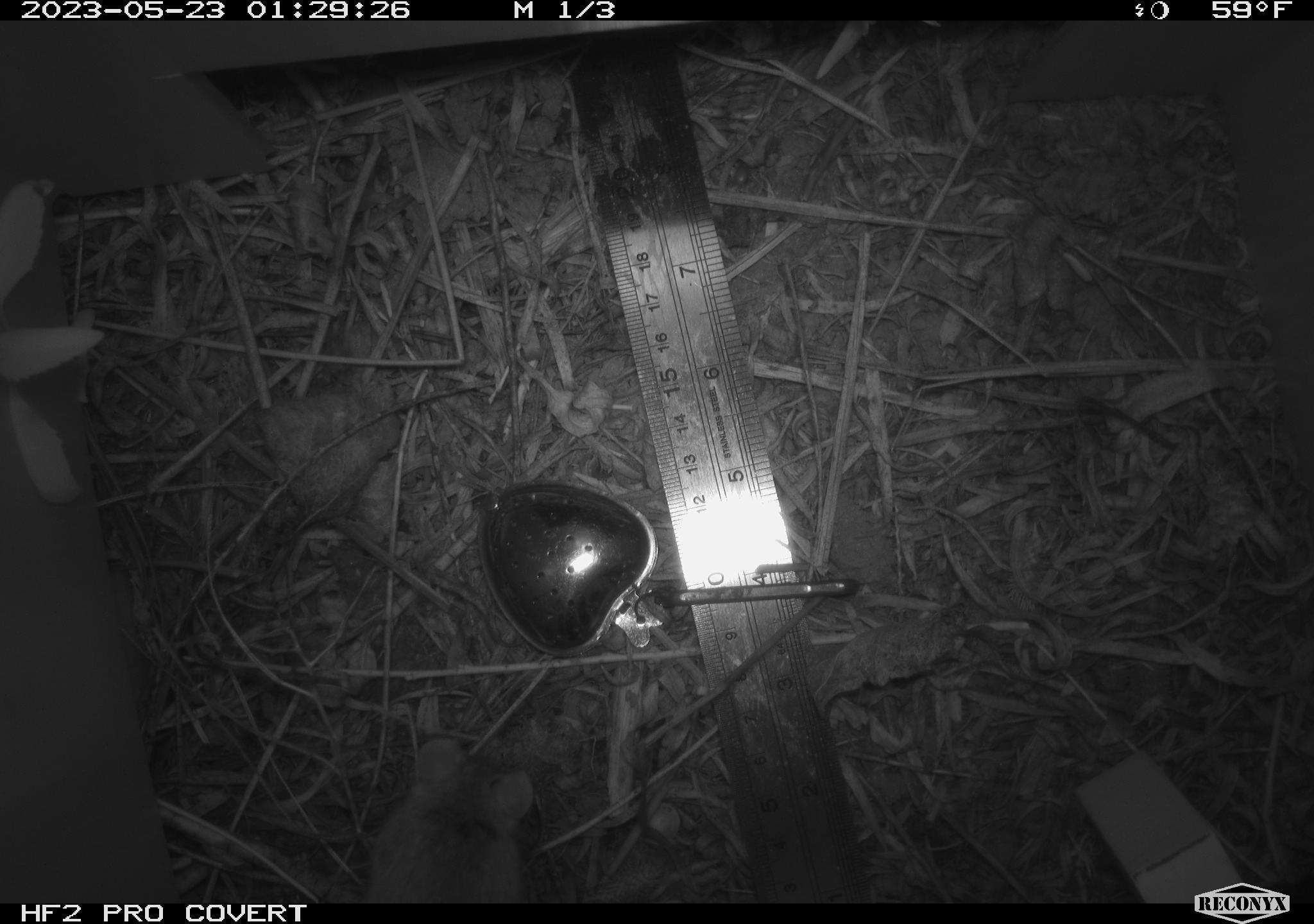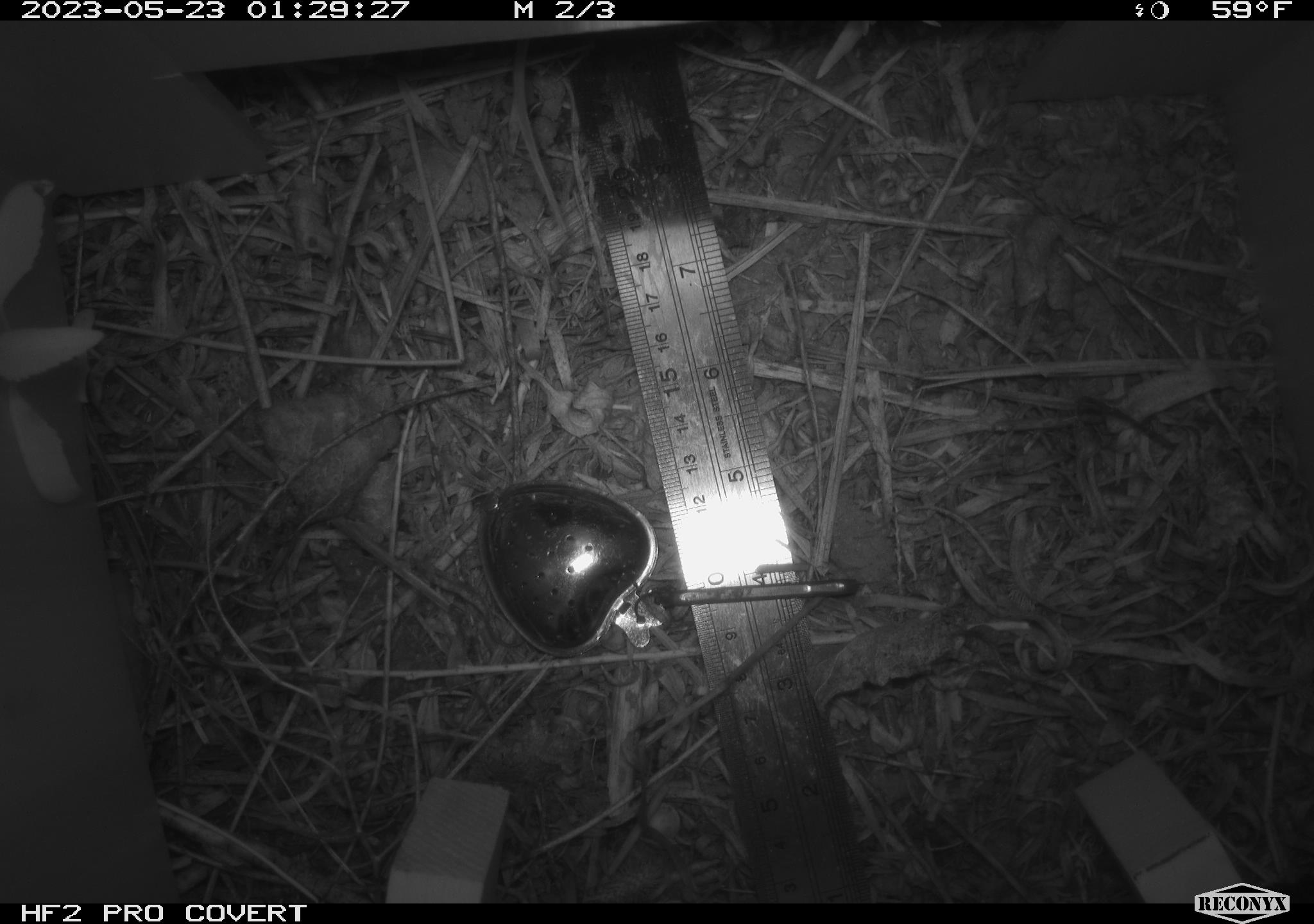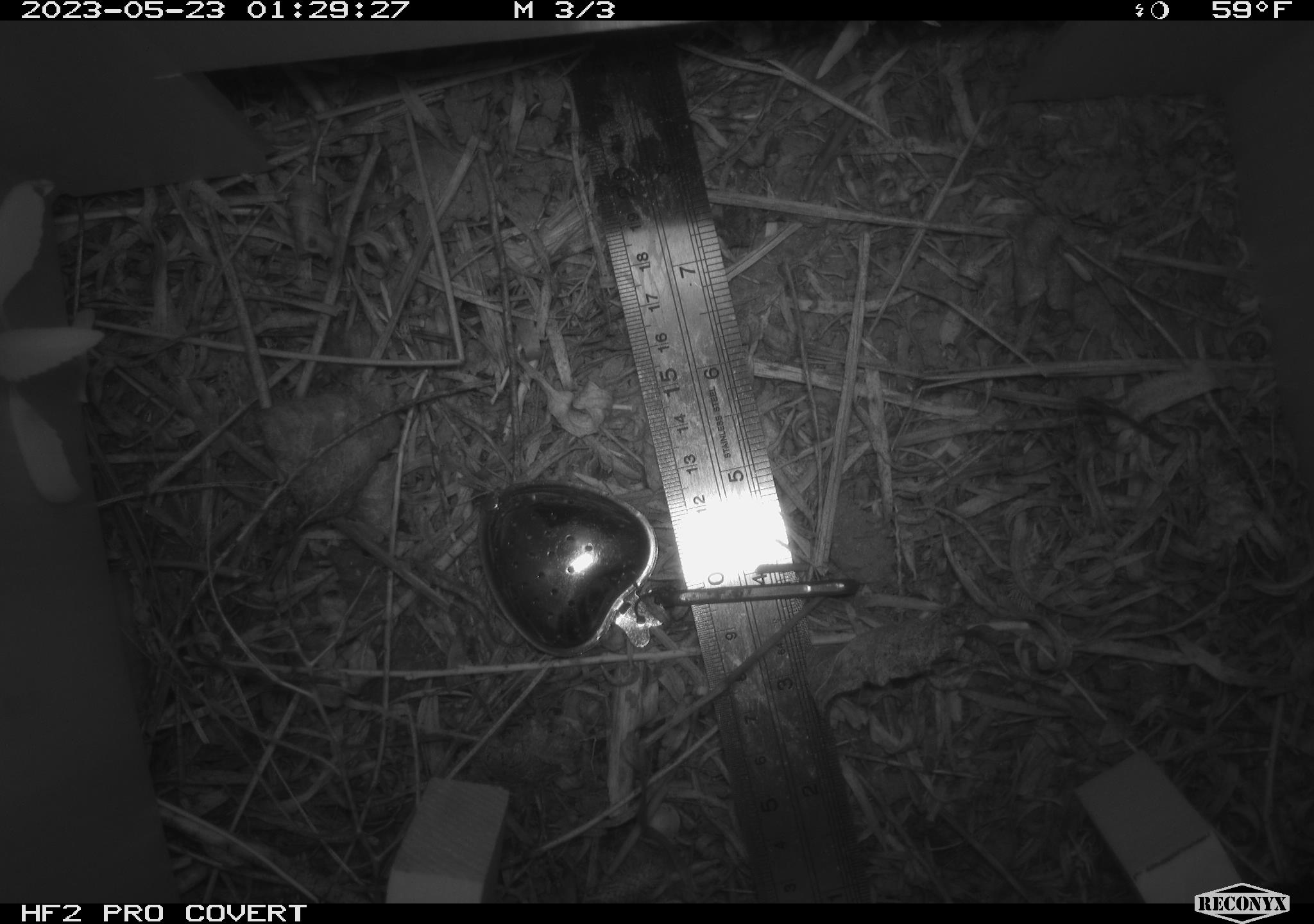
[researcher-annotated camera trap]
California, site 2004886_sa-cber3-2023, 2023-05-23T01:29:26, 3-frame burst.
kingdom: Animalia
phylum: Chordata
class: Mammalia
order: Rodentia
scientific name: Rodentia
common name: mouse species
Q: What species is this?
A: Mouse species (Rodentia).